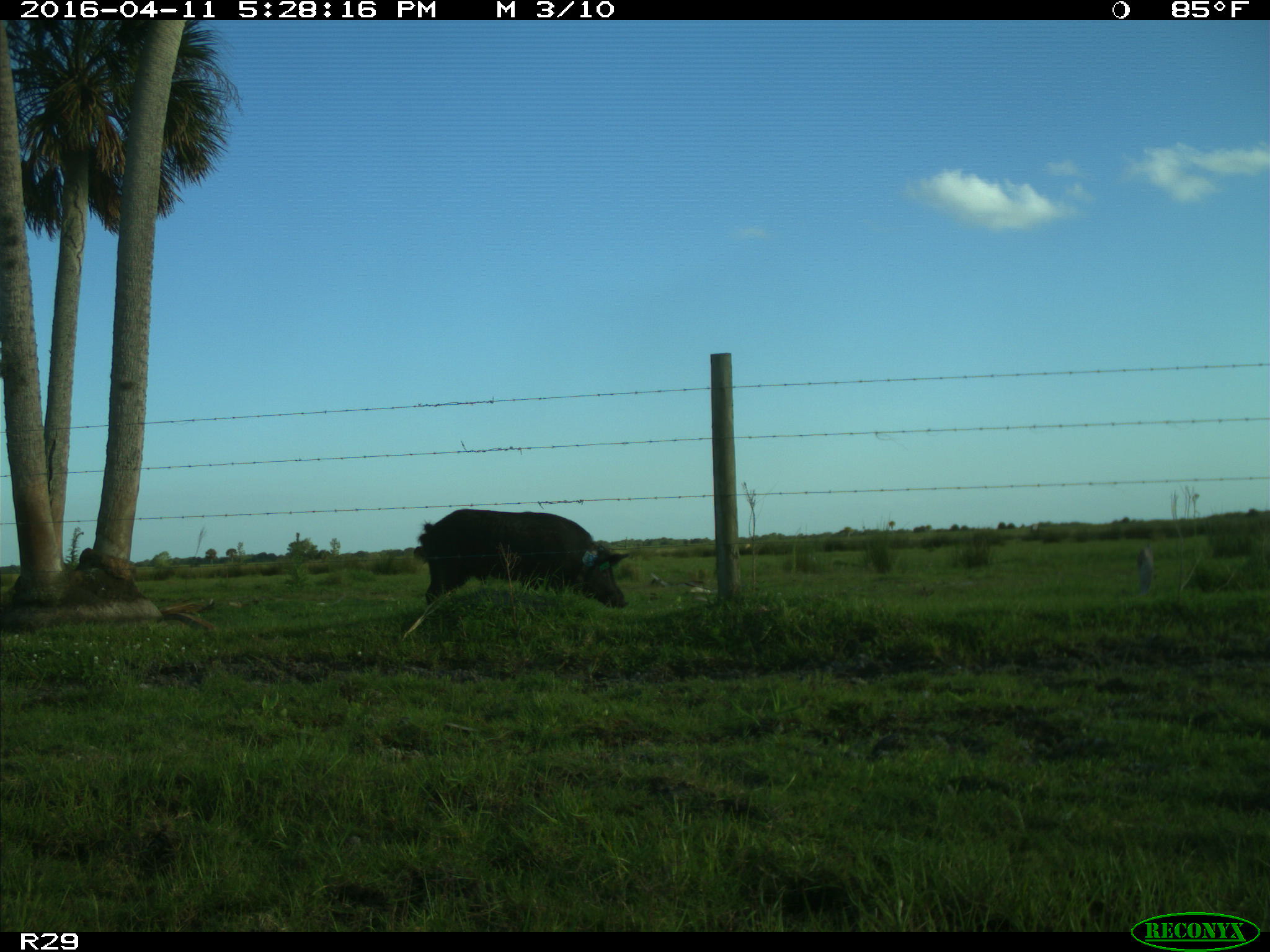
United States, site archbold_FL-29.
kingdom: Animalia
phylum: Chordata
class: Mammalia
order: Artiodactyla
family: Suidae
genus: Sus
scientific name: Sus scrofa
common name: wild boar